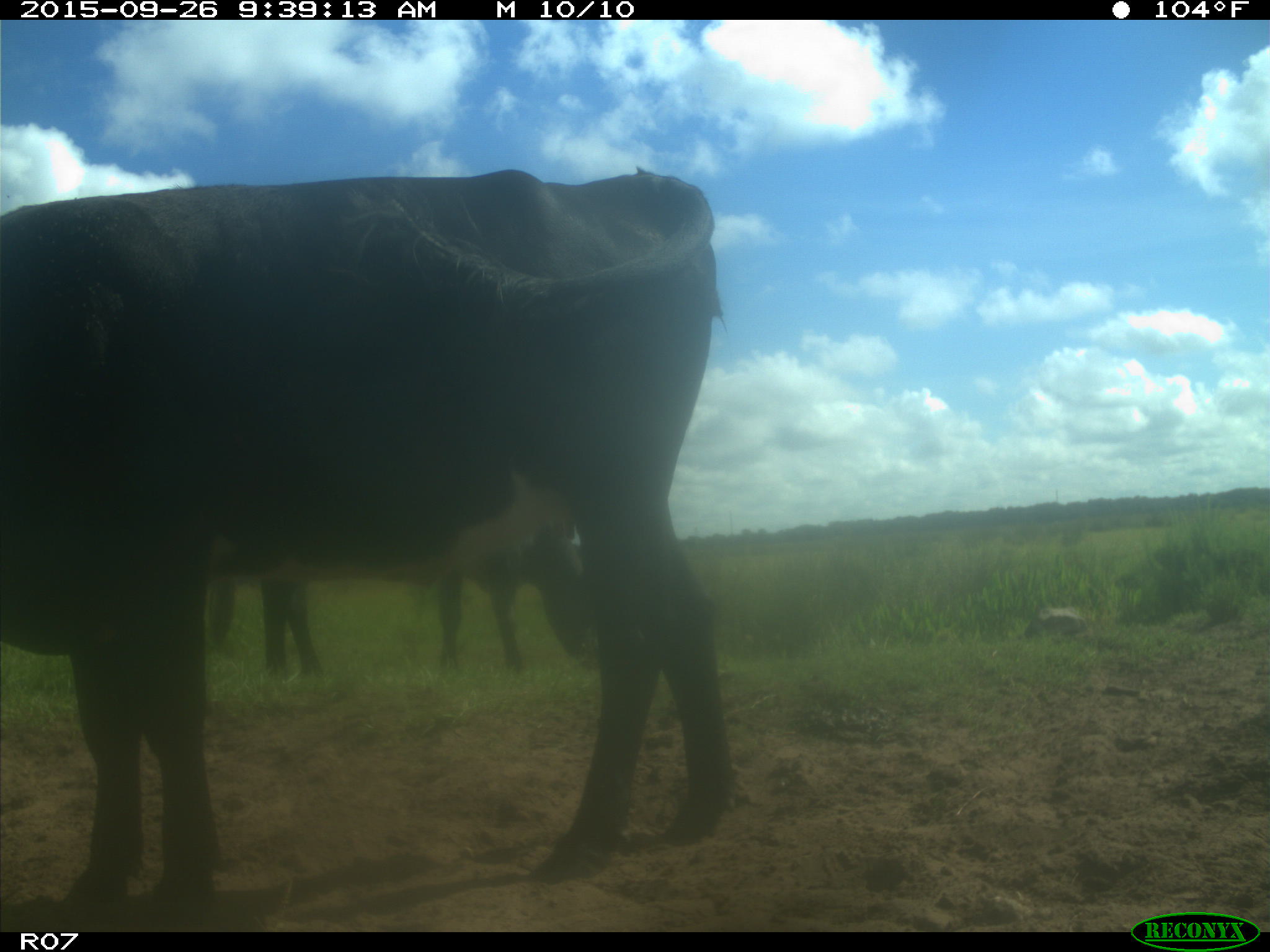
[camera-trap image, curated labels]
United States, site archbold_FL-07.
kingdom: Animalia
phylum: Chordata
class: Mammalia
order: Artiodactyla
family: Bovidae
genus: Bos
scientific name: Bos taurus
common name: domestic cow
Bos taurus (domestic cow).